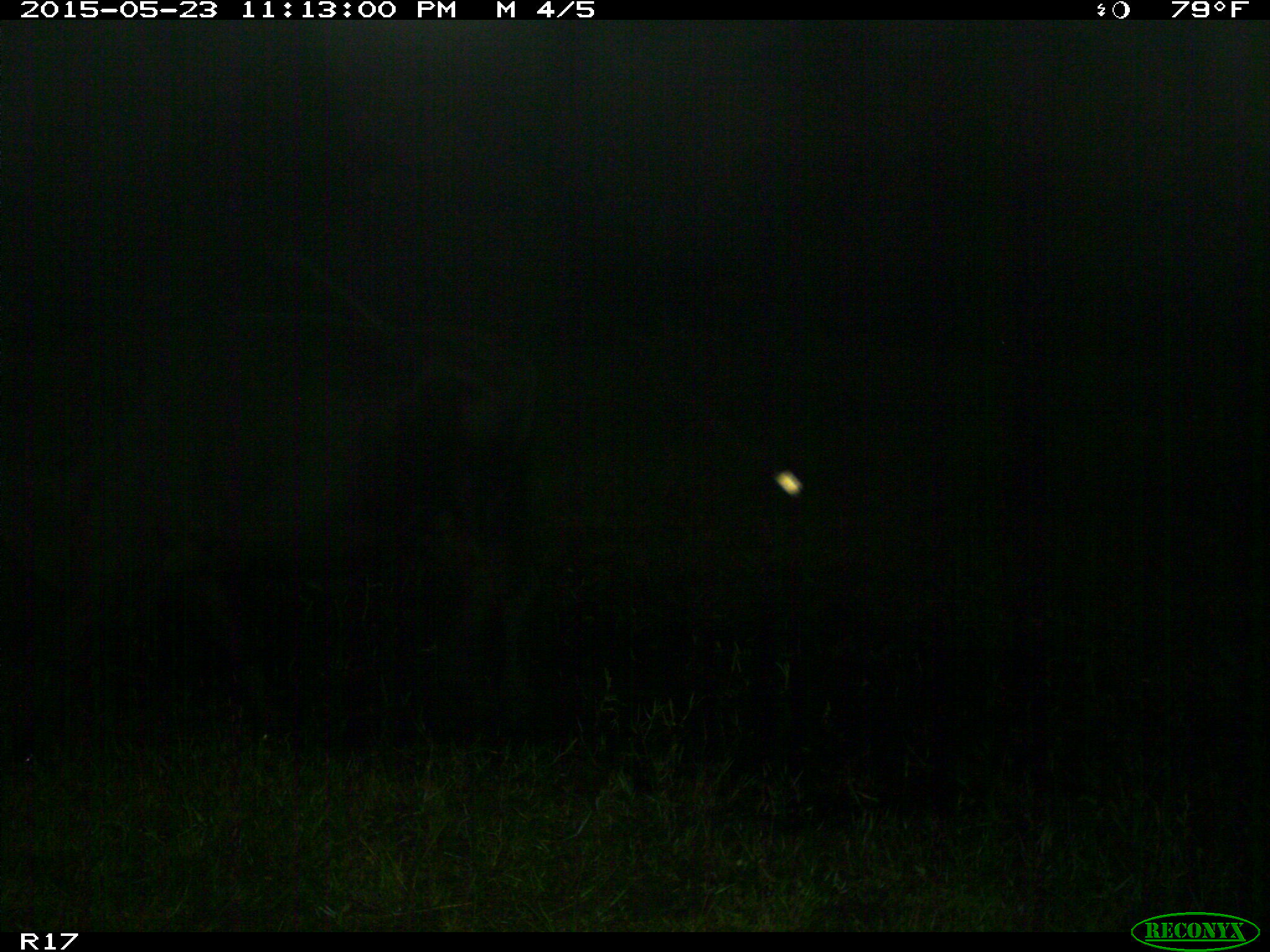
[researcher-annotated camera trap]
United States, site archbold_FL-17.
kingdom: Animalia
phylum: Chordata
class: Mammalia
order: Artiodactyla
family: Bovidae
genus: Bos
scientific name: Bos taurus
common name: domestic cow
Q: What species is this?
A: Bos taurus (domestic cow).